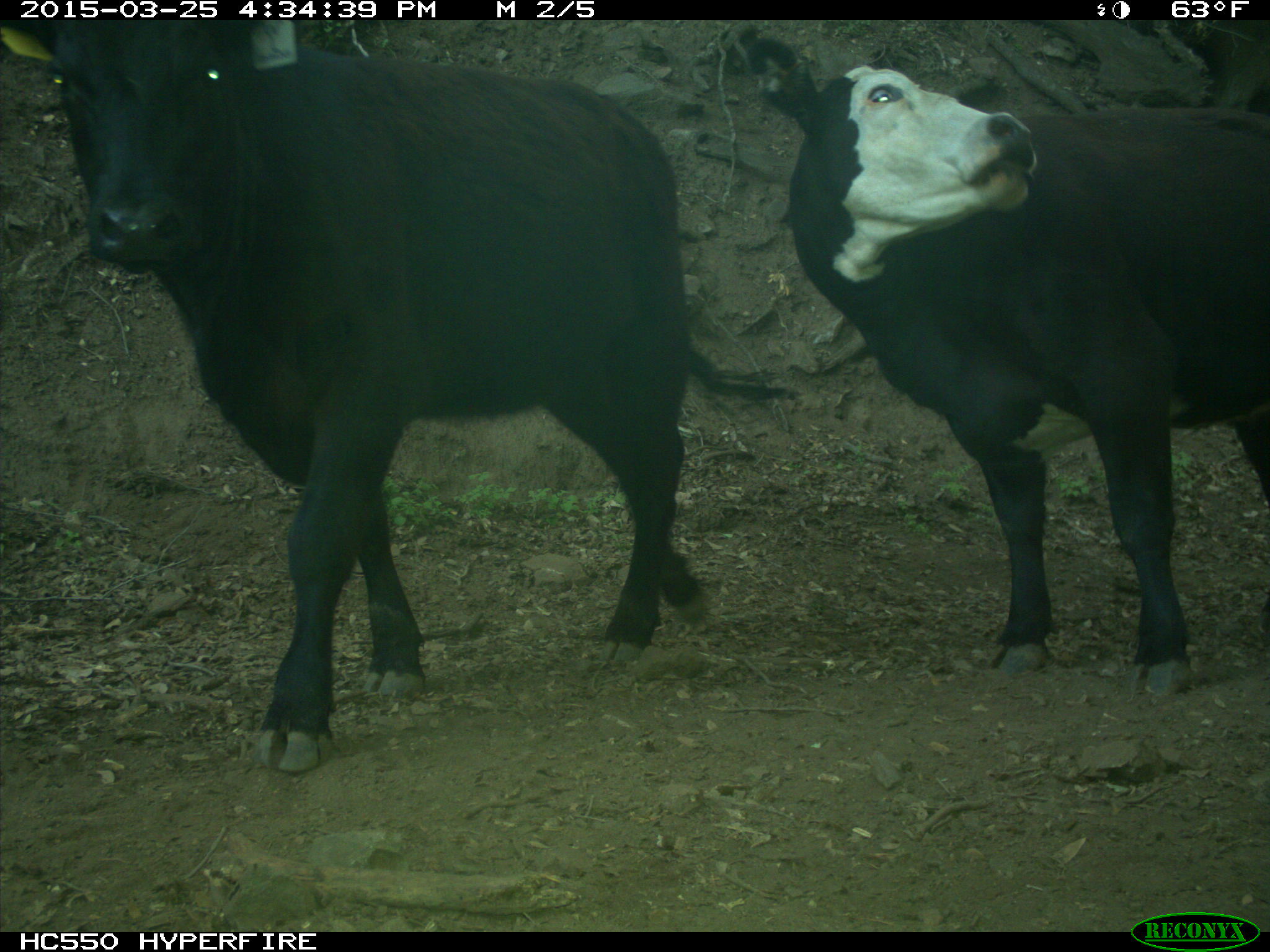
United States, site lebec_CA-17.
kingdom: Animalia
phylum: Chordata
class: Mammalia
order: Artiodactyla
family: Bovidae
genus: Bos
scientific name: Bos taurus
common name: domestic cow